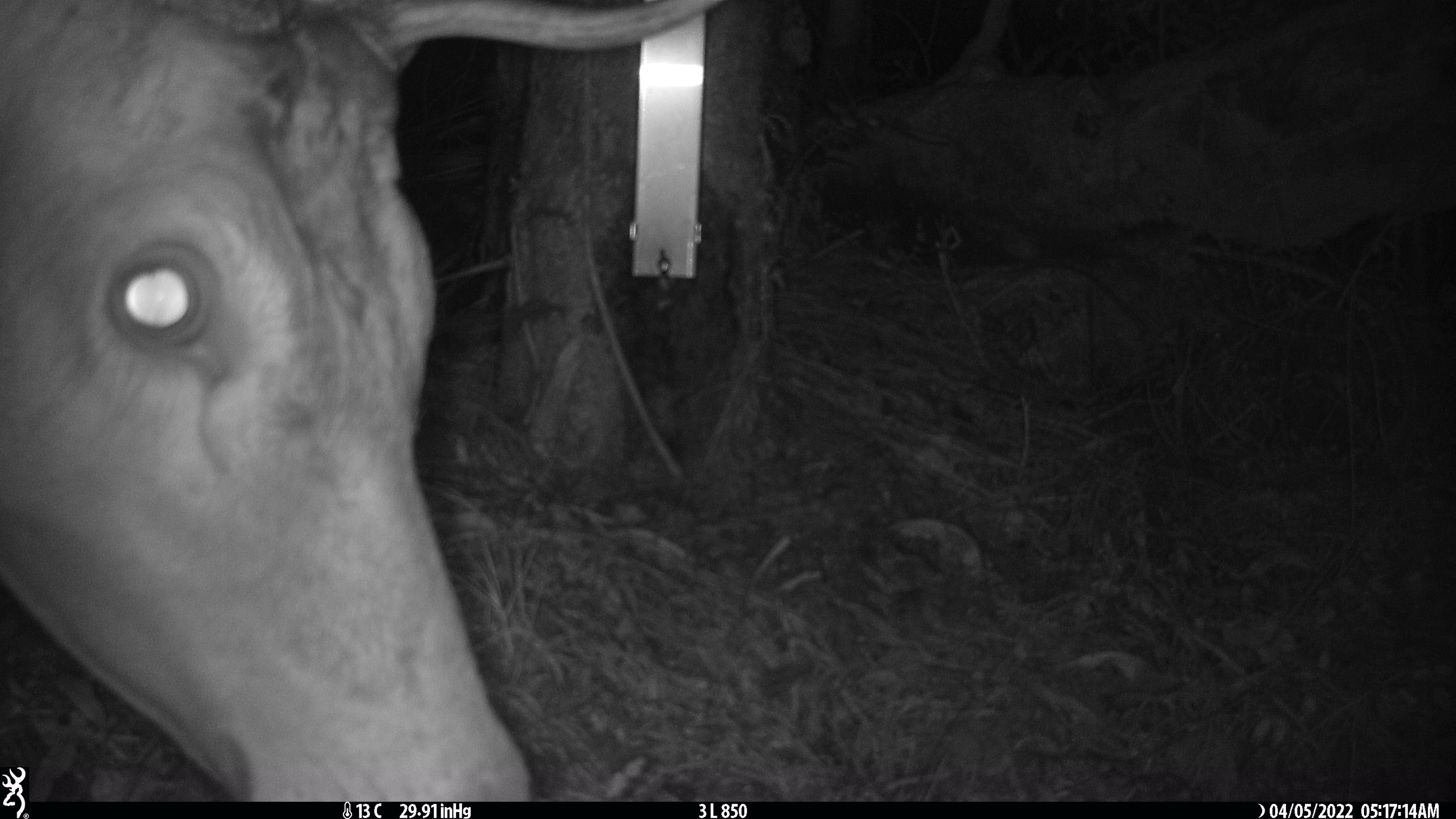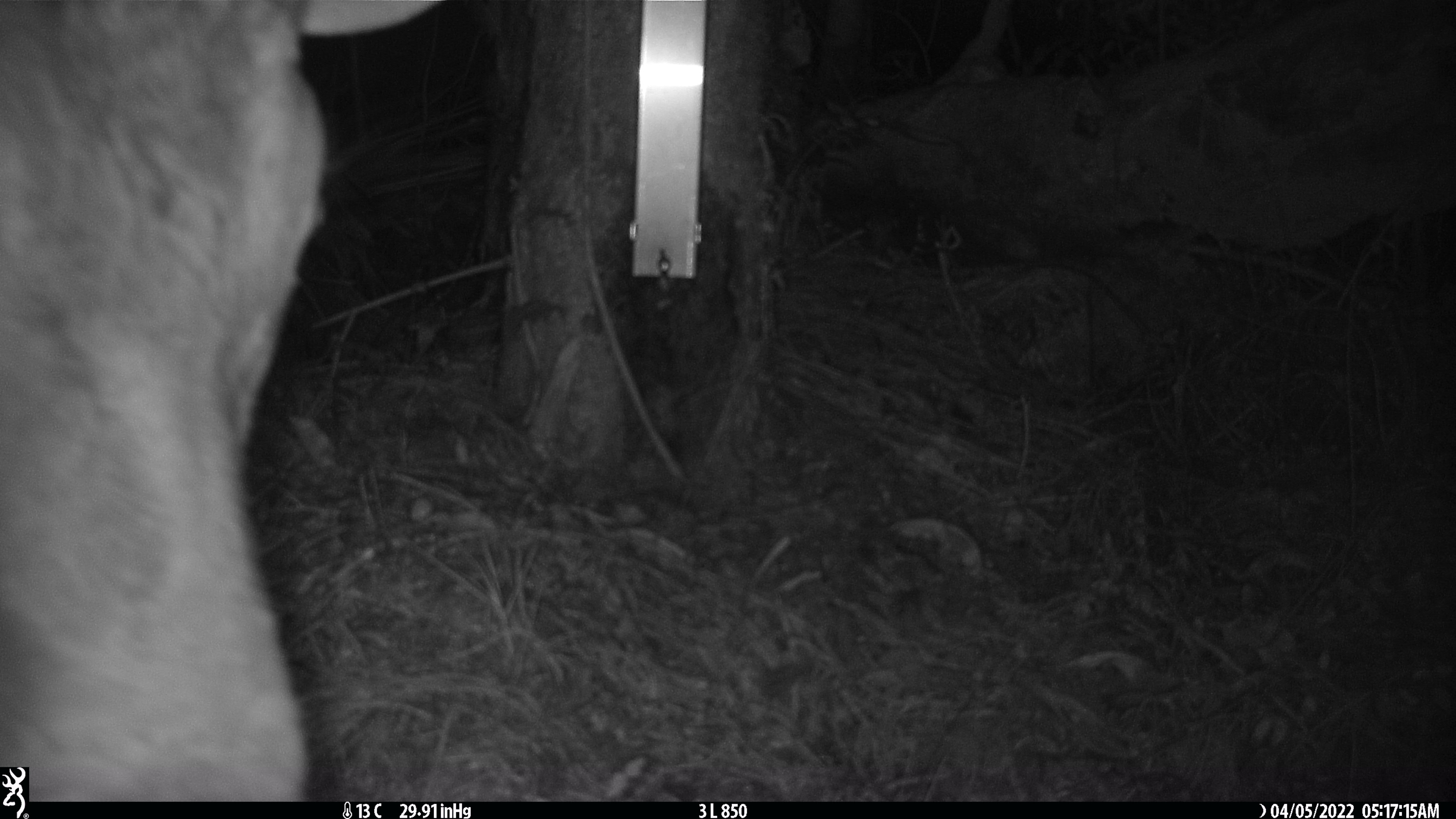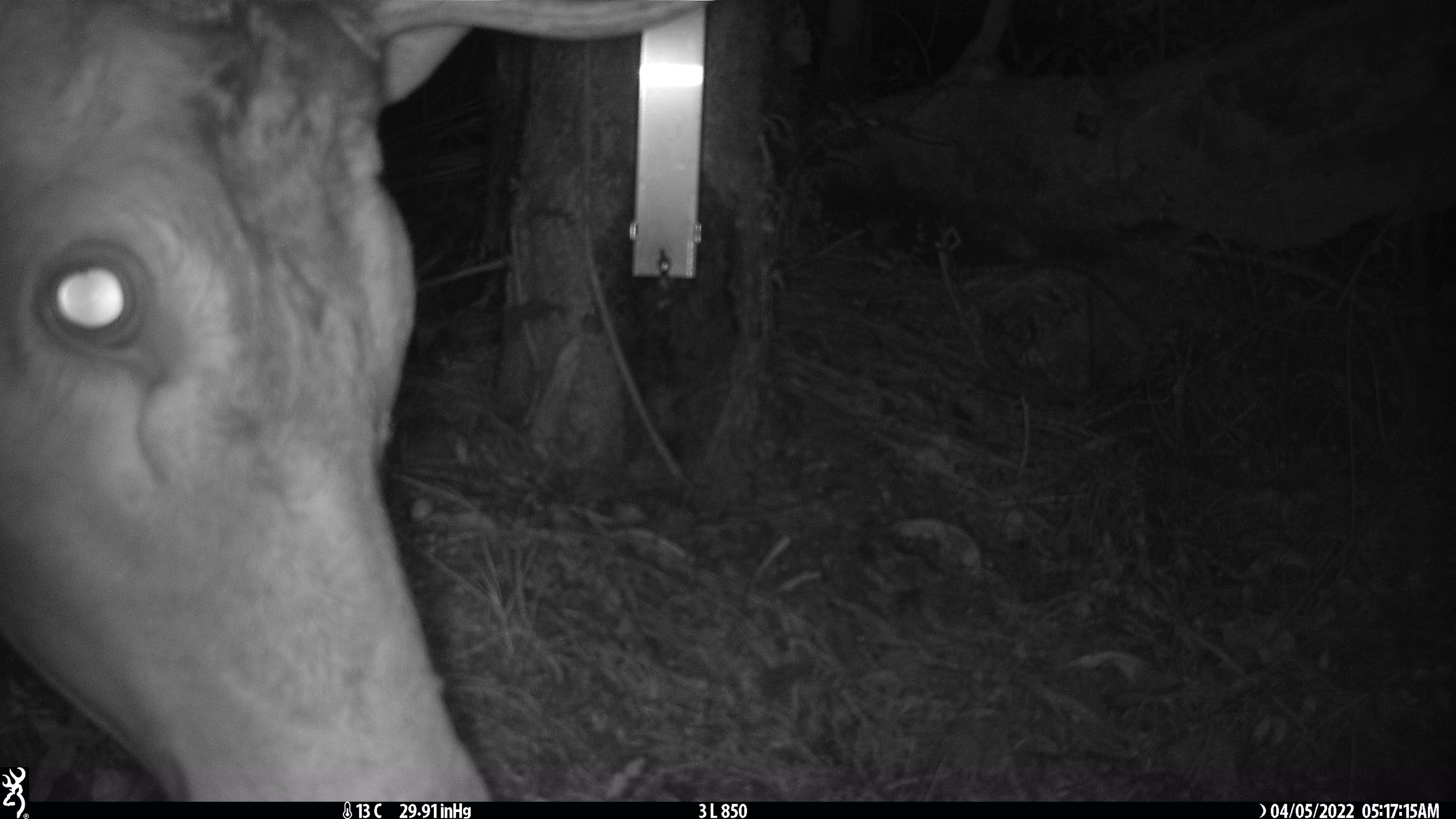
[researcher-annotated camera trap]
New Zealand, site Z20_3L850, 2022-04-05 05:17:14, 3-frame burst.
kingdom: Animalia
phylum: Chordata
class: Mammalia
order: Artiodactyla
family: Cervidae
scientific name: Cervidae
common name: deer